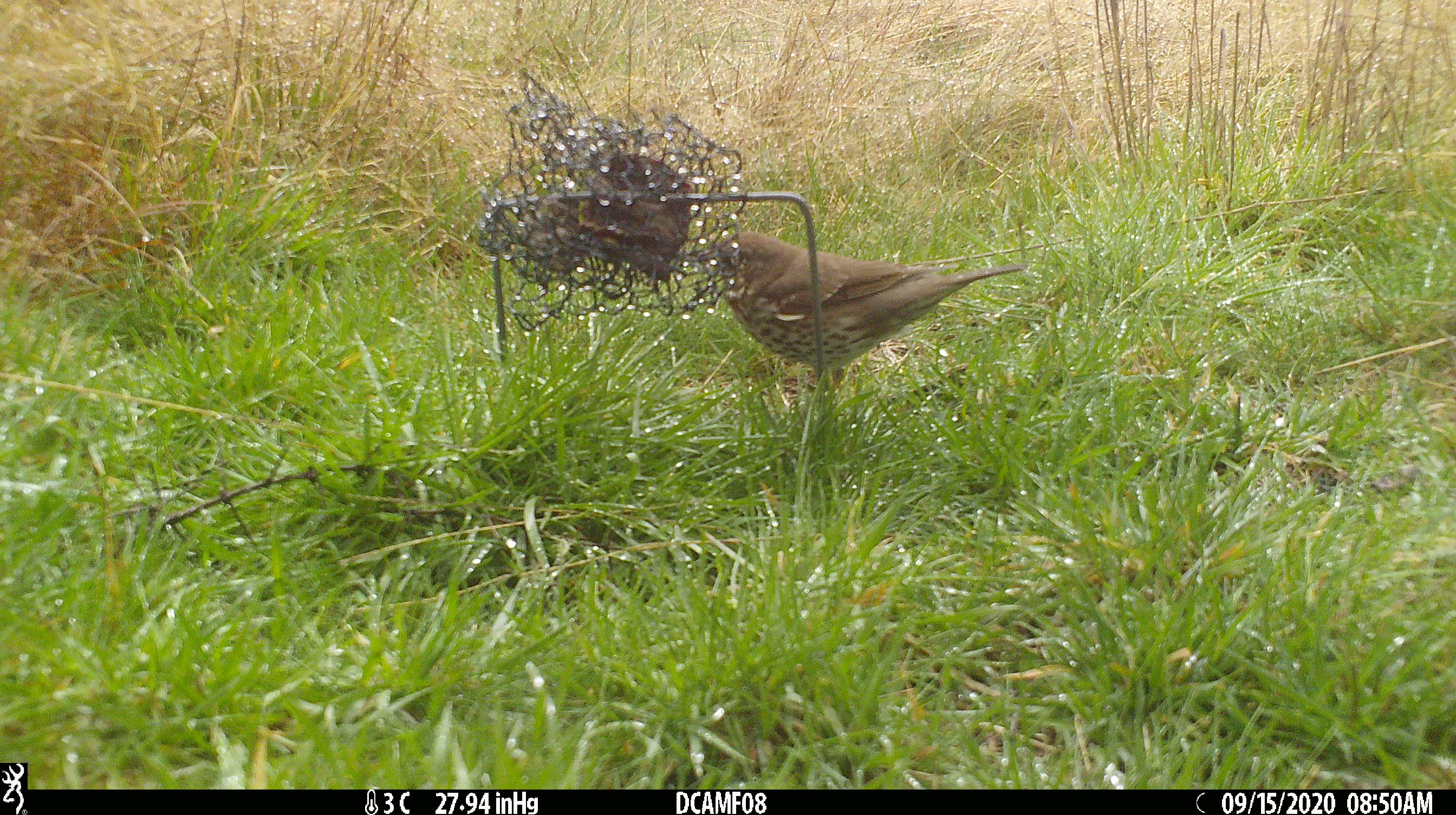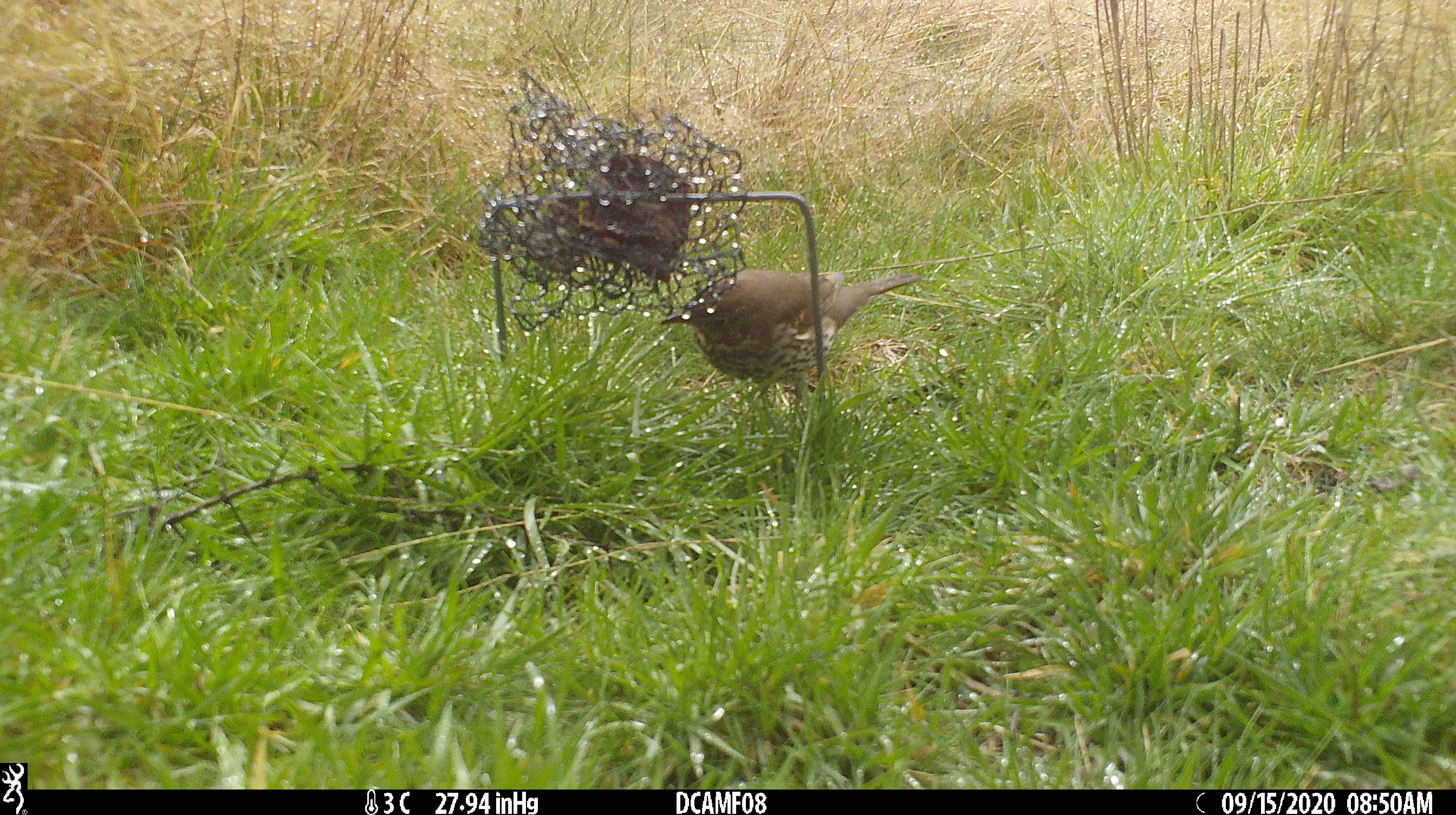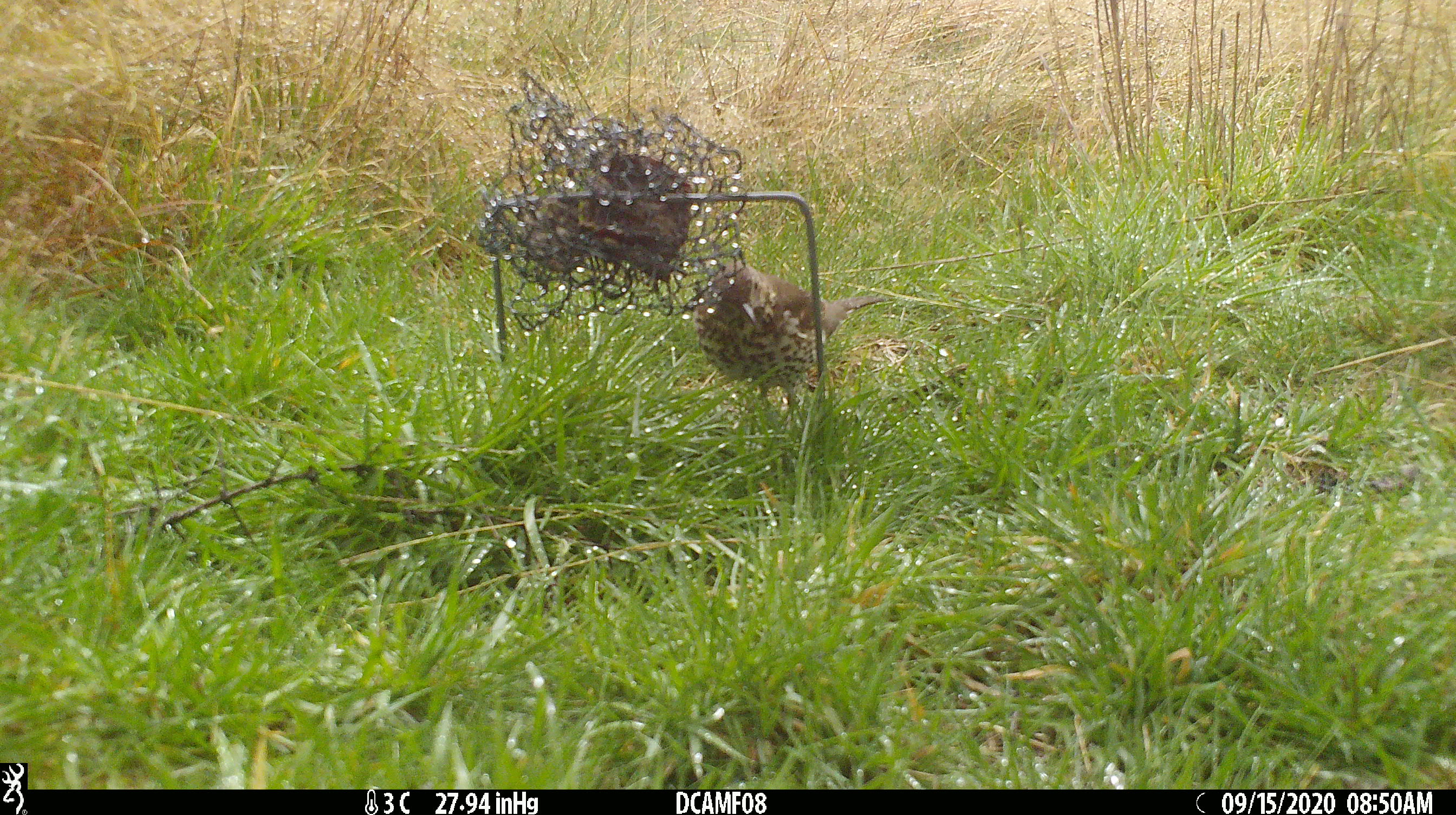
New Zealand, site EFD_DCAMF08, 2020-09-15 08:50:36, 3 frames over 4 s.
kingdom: Animalia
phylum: Chordata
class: Aves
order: Passeriformes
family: Turdidae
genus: Turdus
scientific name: Turdus philomelos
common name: song thrush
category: thrush